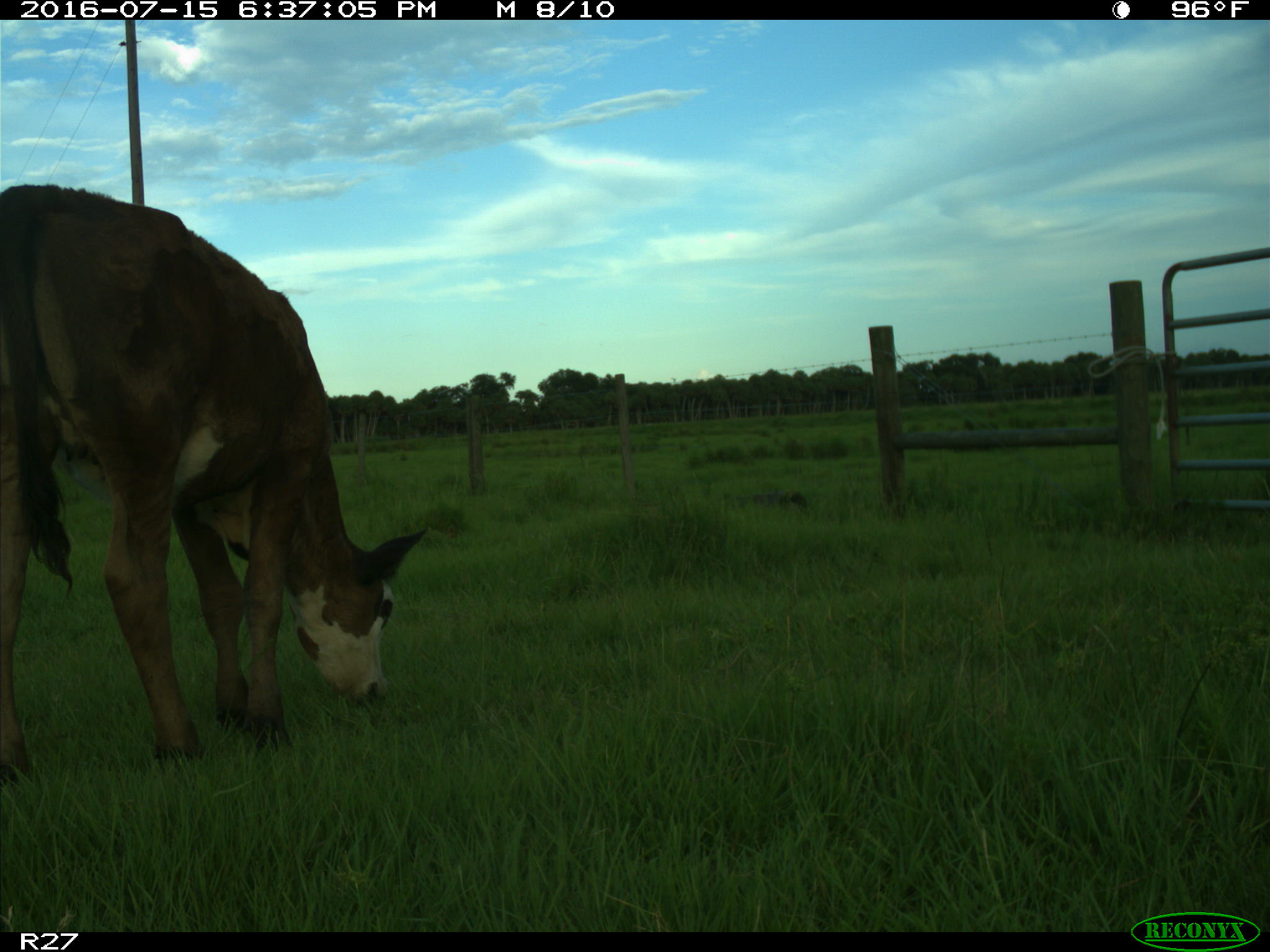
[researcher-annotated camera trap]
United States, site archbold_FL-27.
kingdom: Animalia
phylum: Chordata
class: Mammalia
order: Artiodactyla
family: Bovidae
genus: Bos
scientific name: Bos taurus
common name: domestic cow